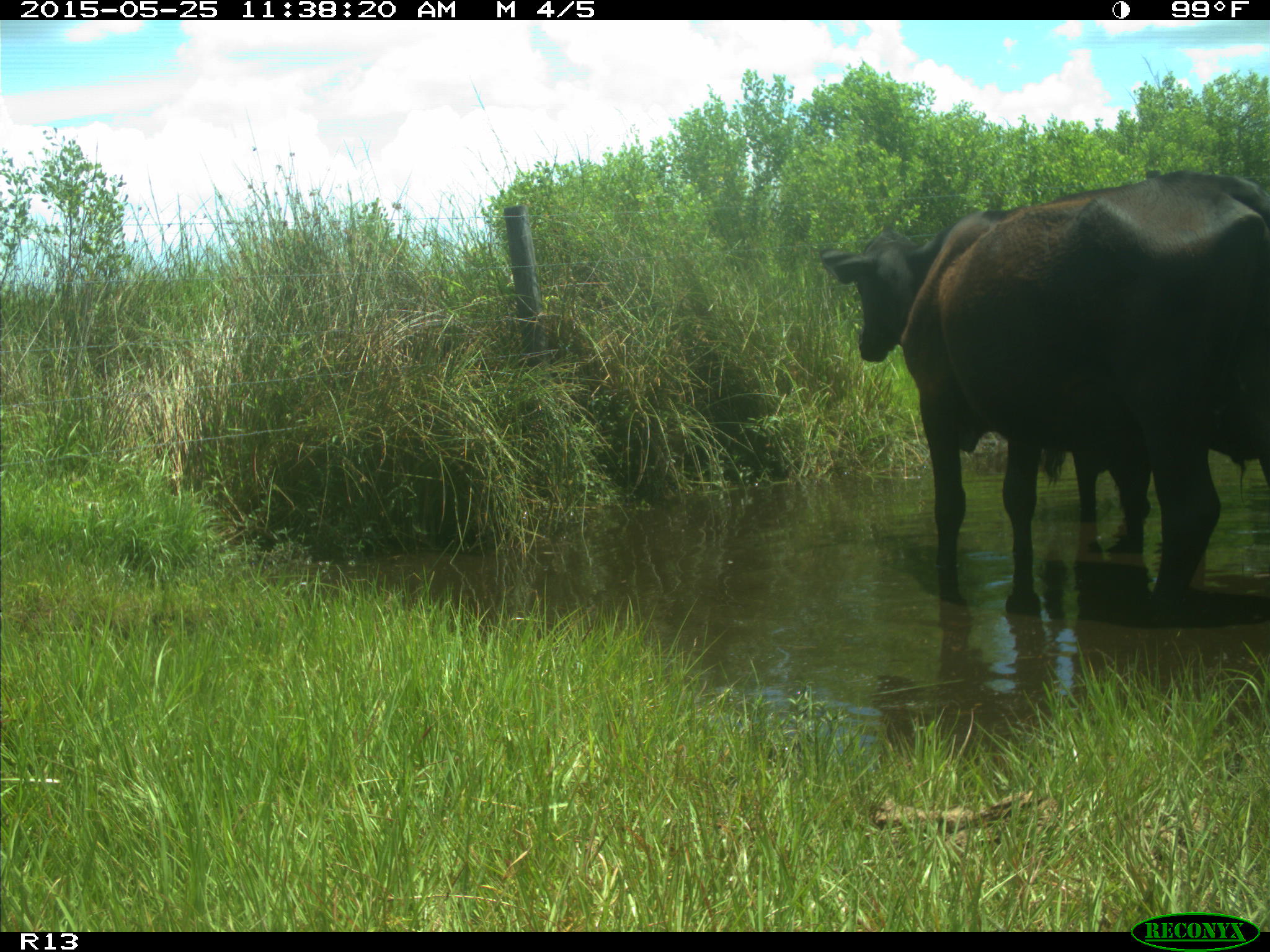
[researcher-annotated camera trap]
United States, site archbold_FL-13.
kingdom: Animalia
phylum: Chordata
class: Mammalia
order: Artiodactyla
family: Bovidae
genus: Bos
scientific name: Bos taurus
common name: domestic cow